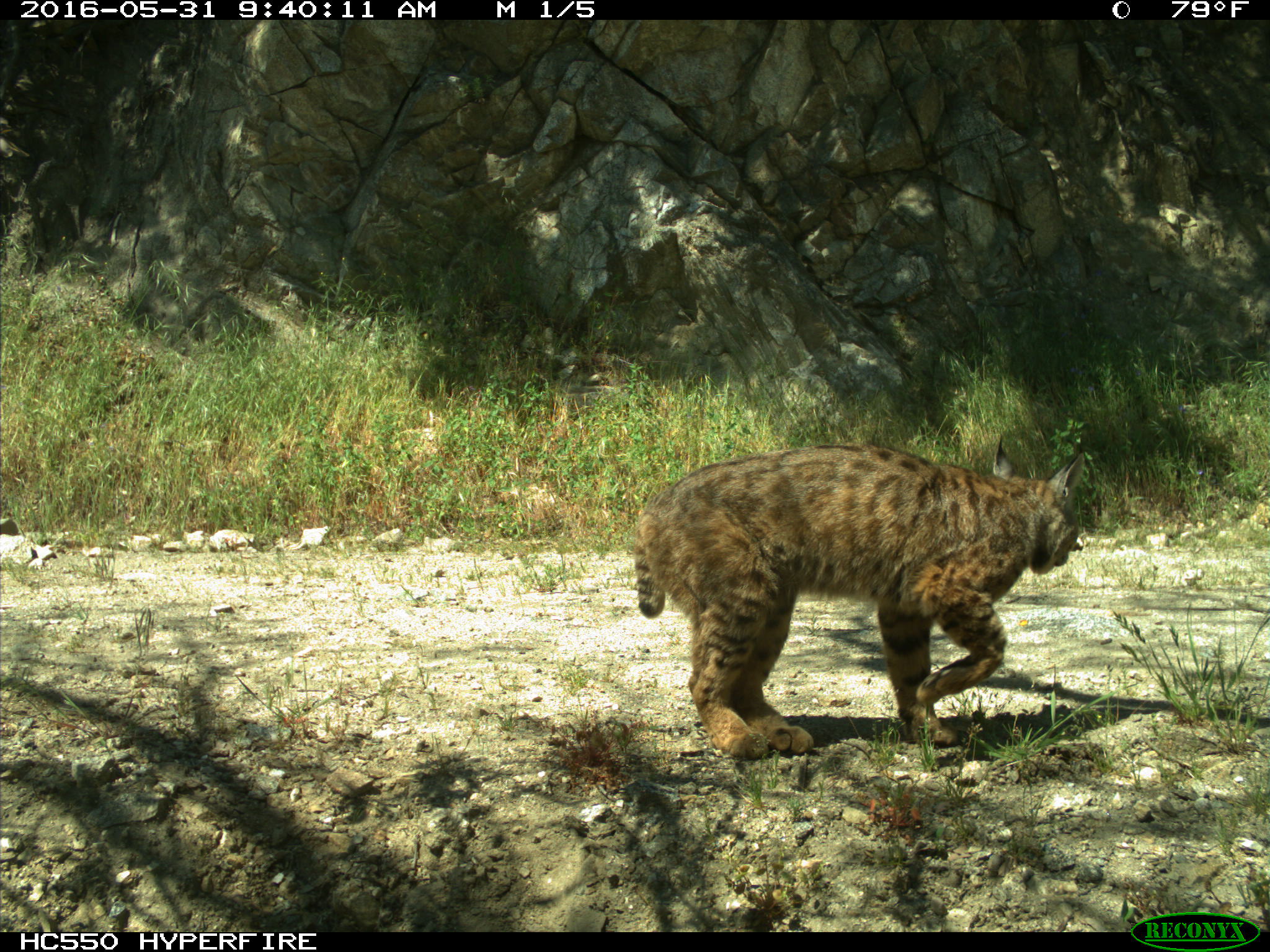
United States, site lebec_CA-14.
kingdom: Animalia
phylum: Chordata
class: Mammalia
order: Carnivora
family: Felidae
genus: Lynx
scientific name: Lynx rufus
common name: bobcat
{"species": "Lynx rufus (bobcat)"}